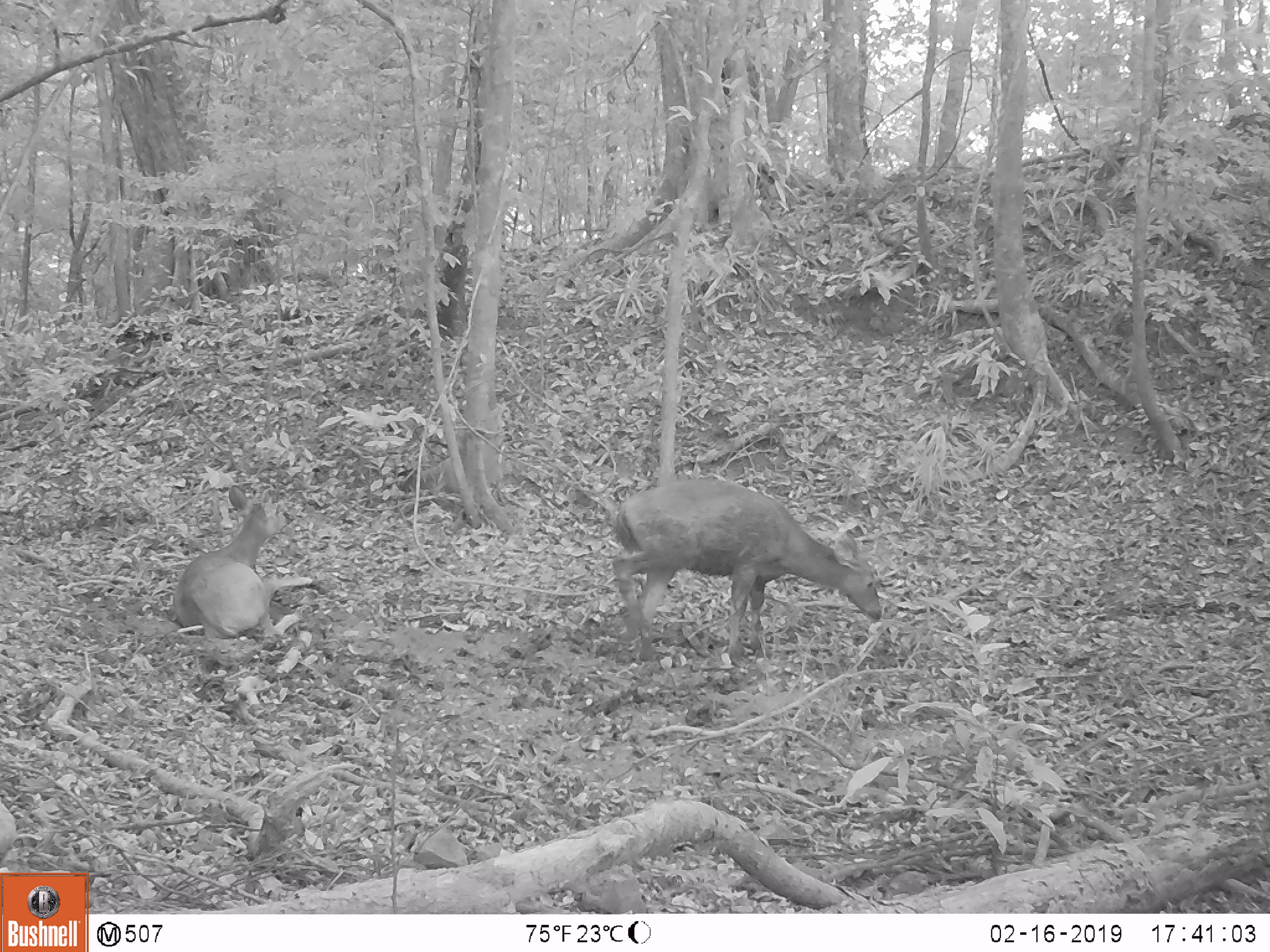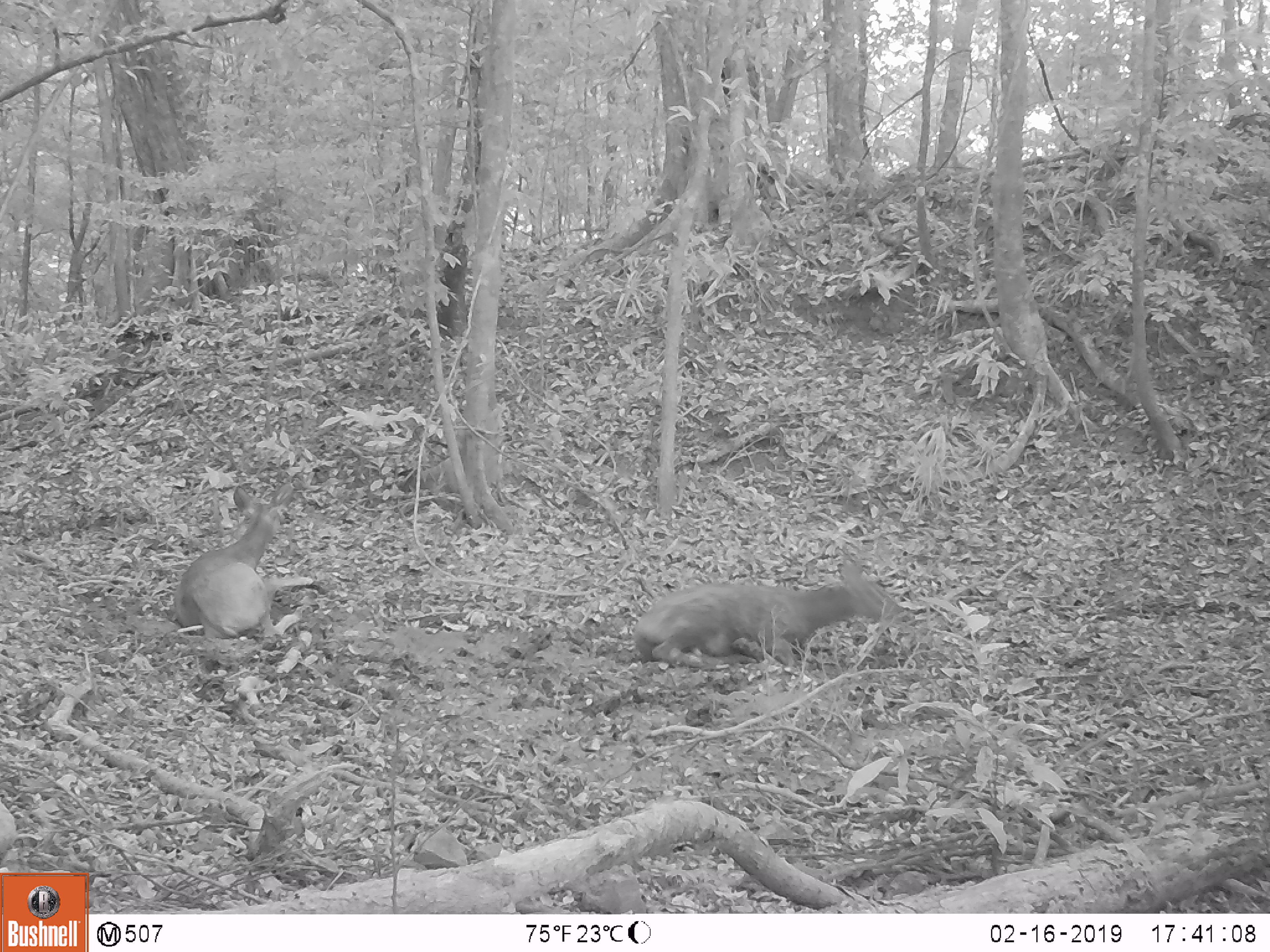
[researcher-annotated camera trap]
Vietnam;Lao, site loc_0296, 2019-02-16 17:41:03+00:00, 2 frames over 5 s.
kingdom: Animalia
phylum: Chordata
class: Mammalia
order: Artiodactyla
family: Cervidae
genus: Rusa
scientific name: Rusa unicolor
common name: sambar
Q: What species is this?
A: Sambar (Rusa unicolor).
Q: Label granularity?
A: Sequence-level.